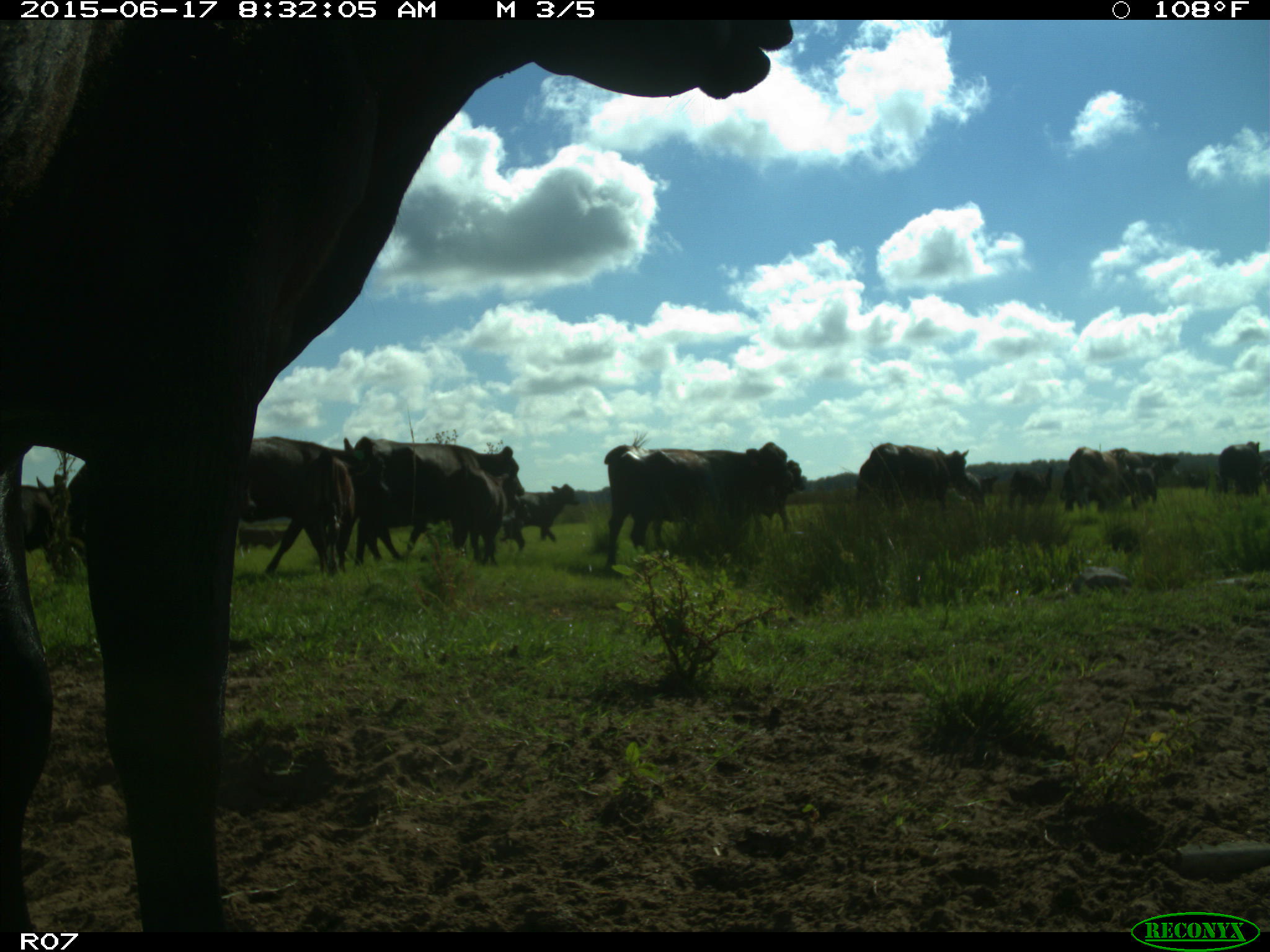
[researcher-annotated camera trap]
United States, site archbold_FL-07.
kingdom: Animalia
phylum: Chordata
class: Mammalia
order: Artiodactyla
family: Bovidae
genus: Bos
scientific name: Bos taurus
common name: domestic cow